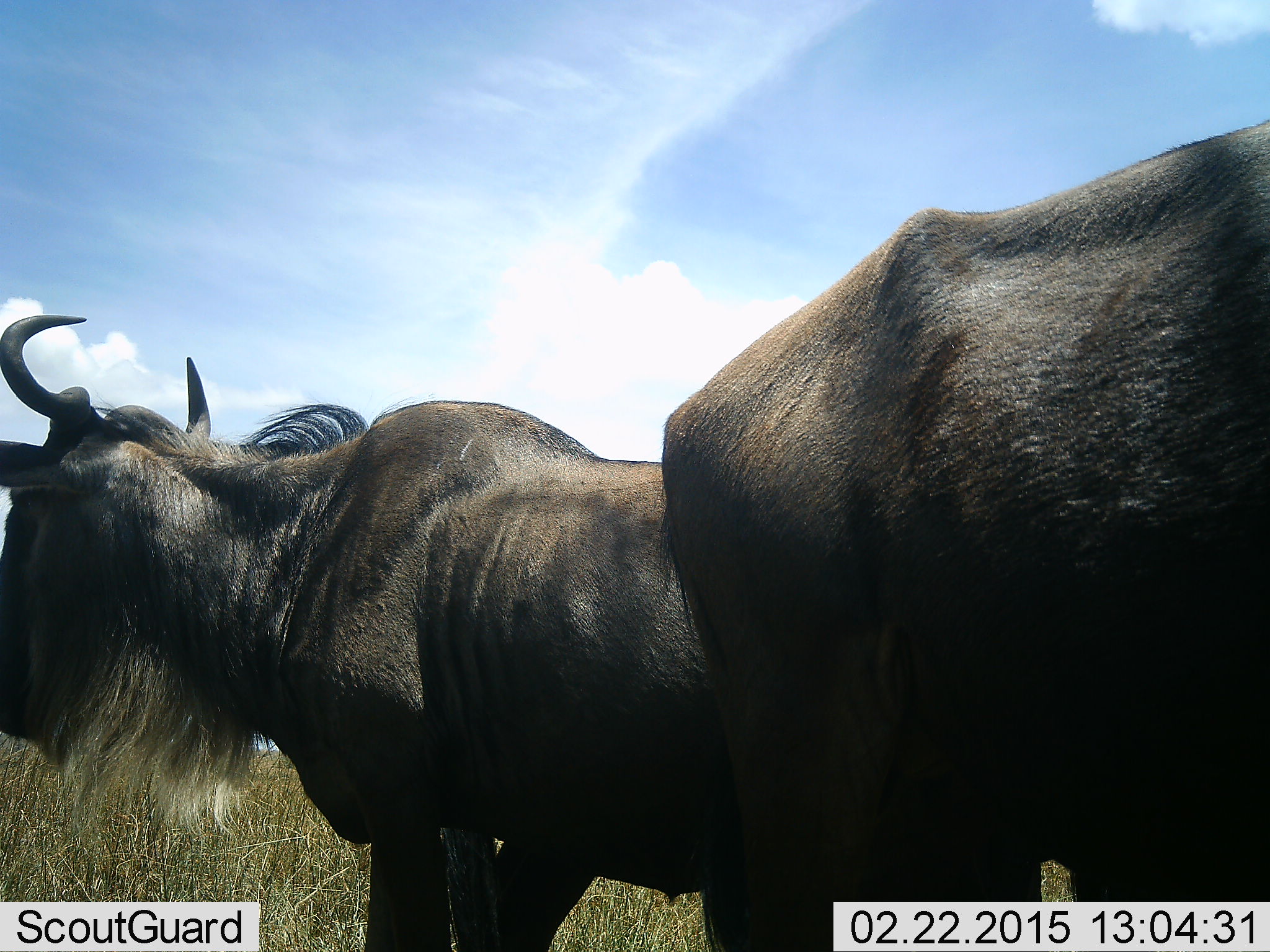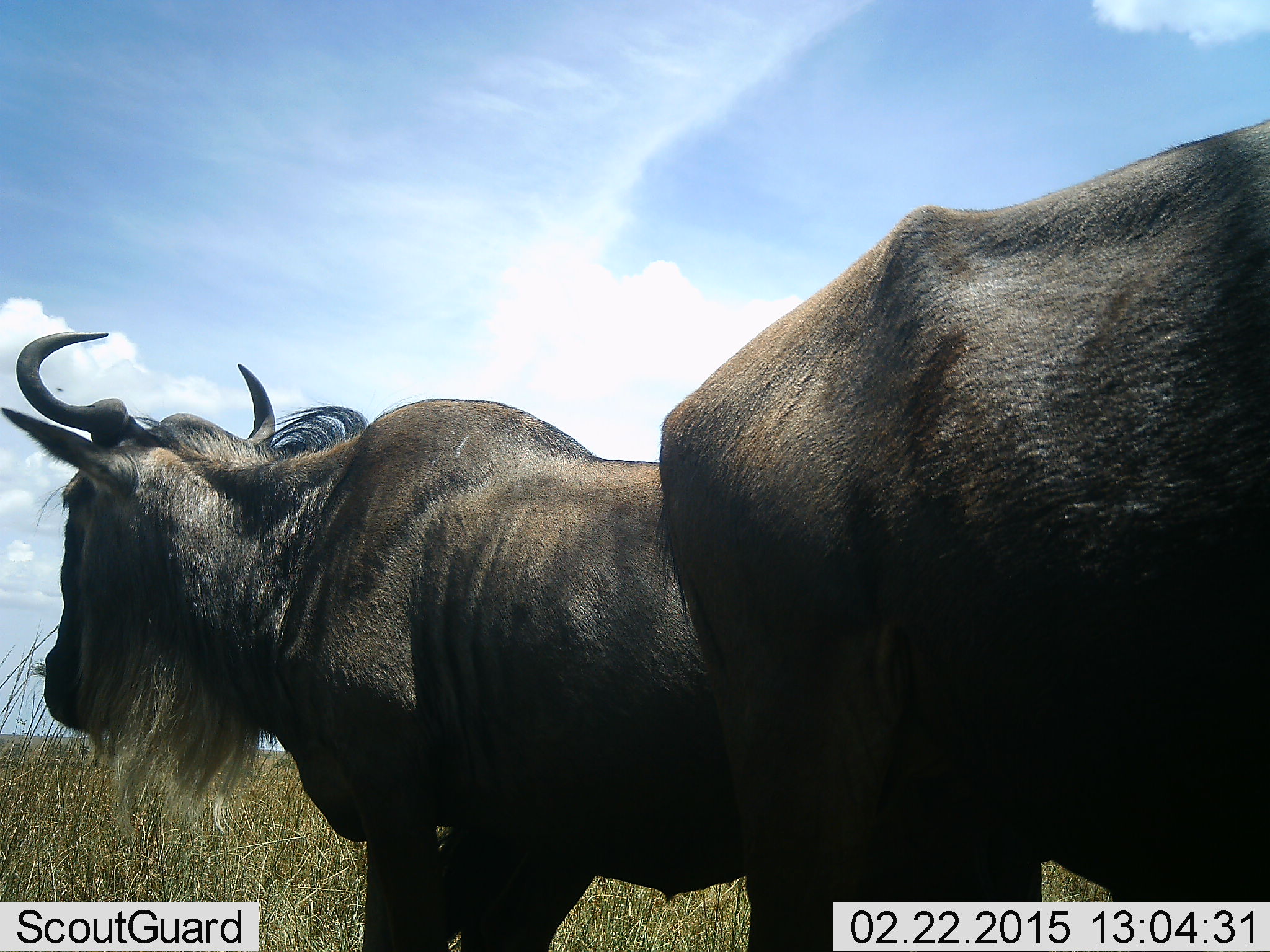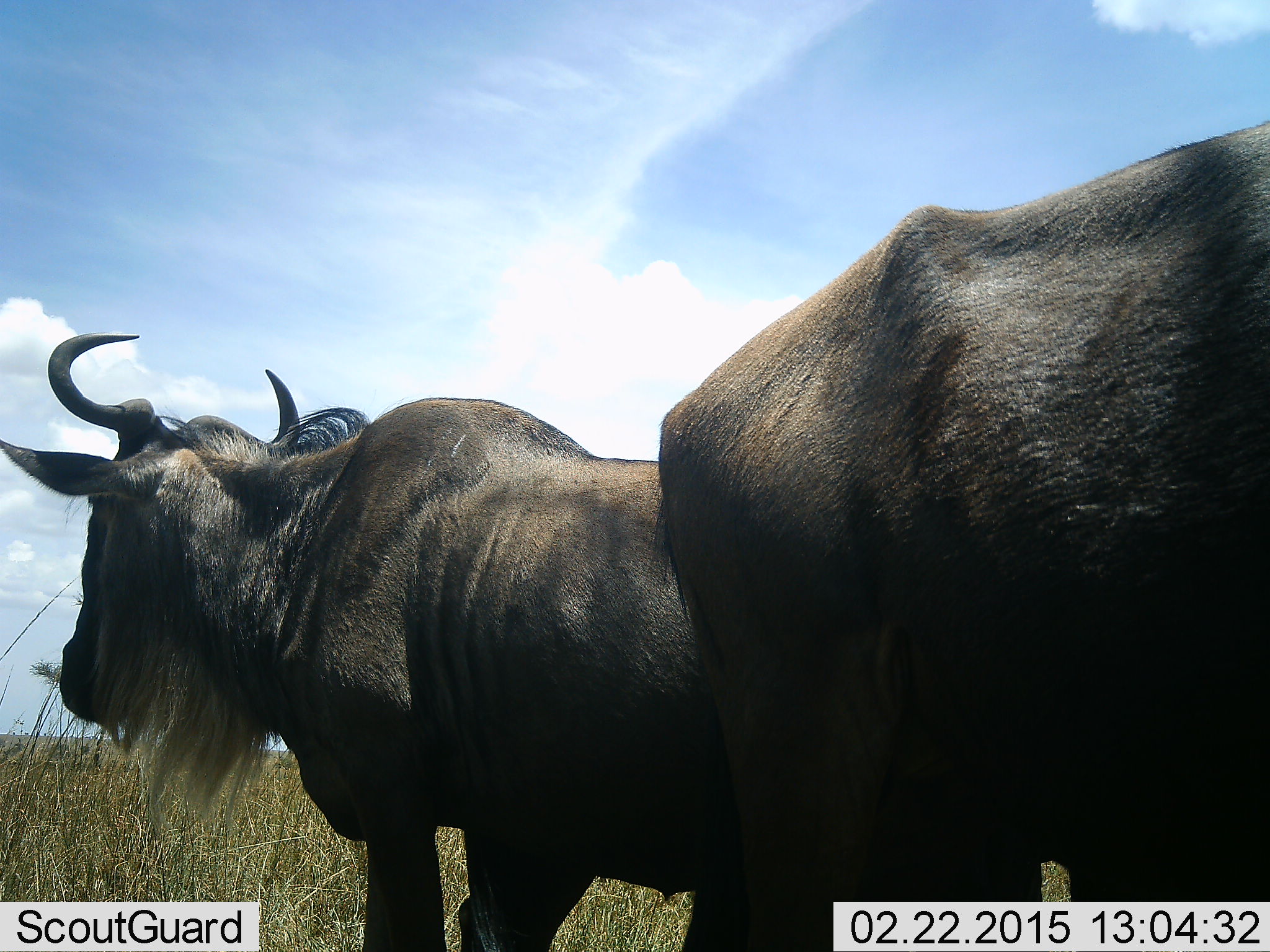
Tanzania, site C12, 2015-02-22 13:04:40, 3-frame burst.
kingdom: Animalia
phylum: Chordata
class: Mammalia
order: Artiodactyla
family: Bovidae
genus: Connochaetes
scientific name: Connochaetes taurinus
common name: blue wildebeest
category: wildebeest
Wildebeest (blue wildebeest) (Connochaetes taurinus), count 2. Behavior (volunteer vote fractions): standing 90%, resting 0%, moving 10%, interacting 0%. Young present (vote fraction): 0%. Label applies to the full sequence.